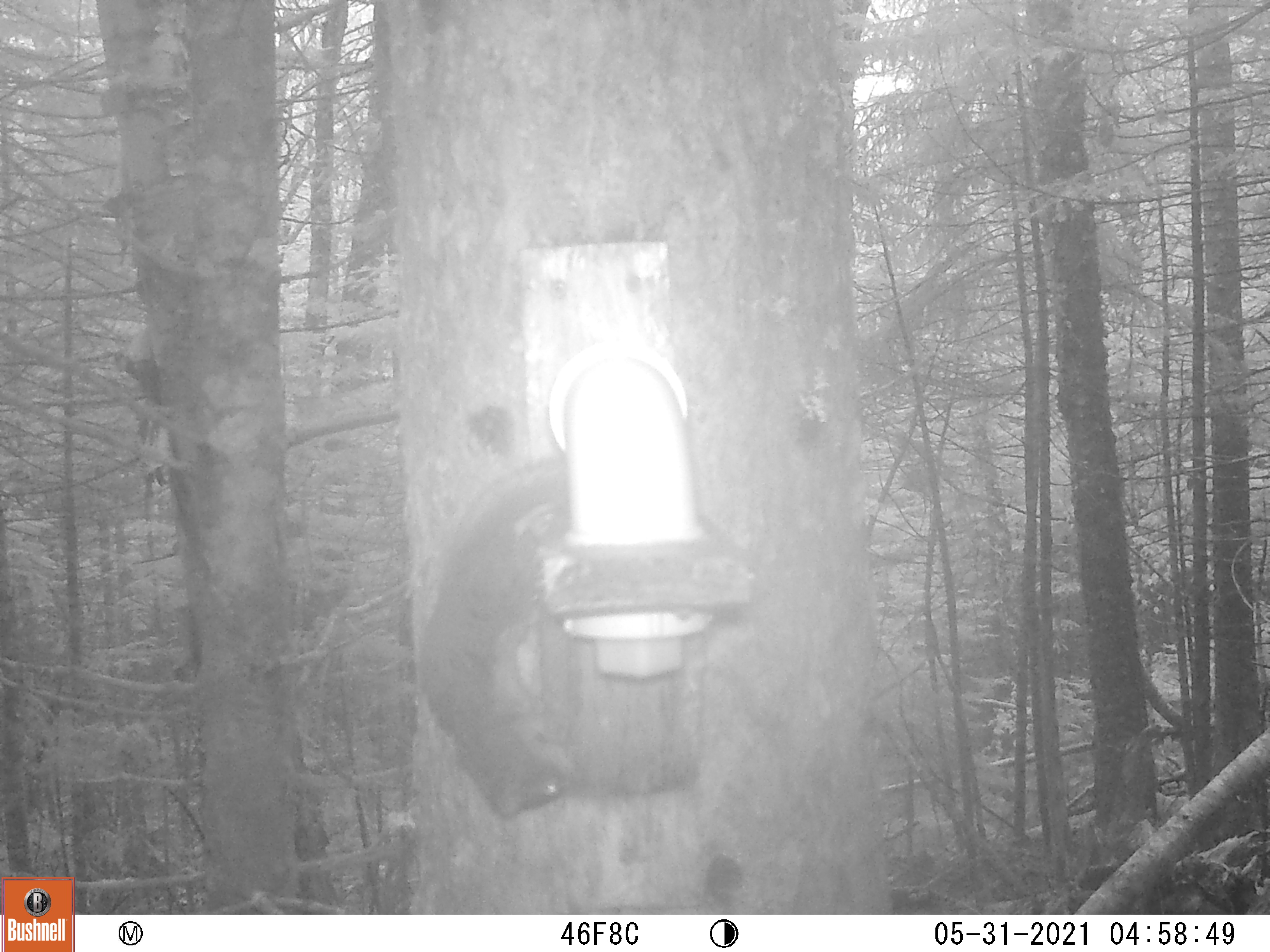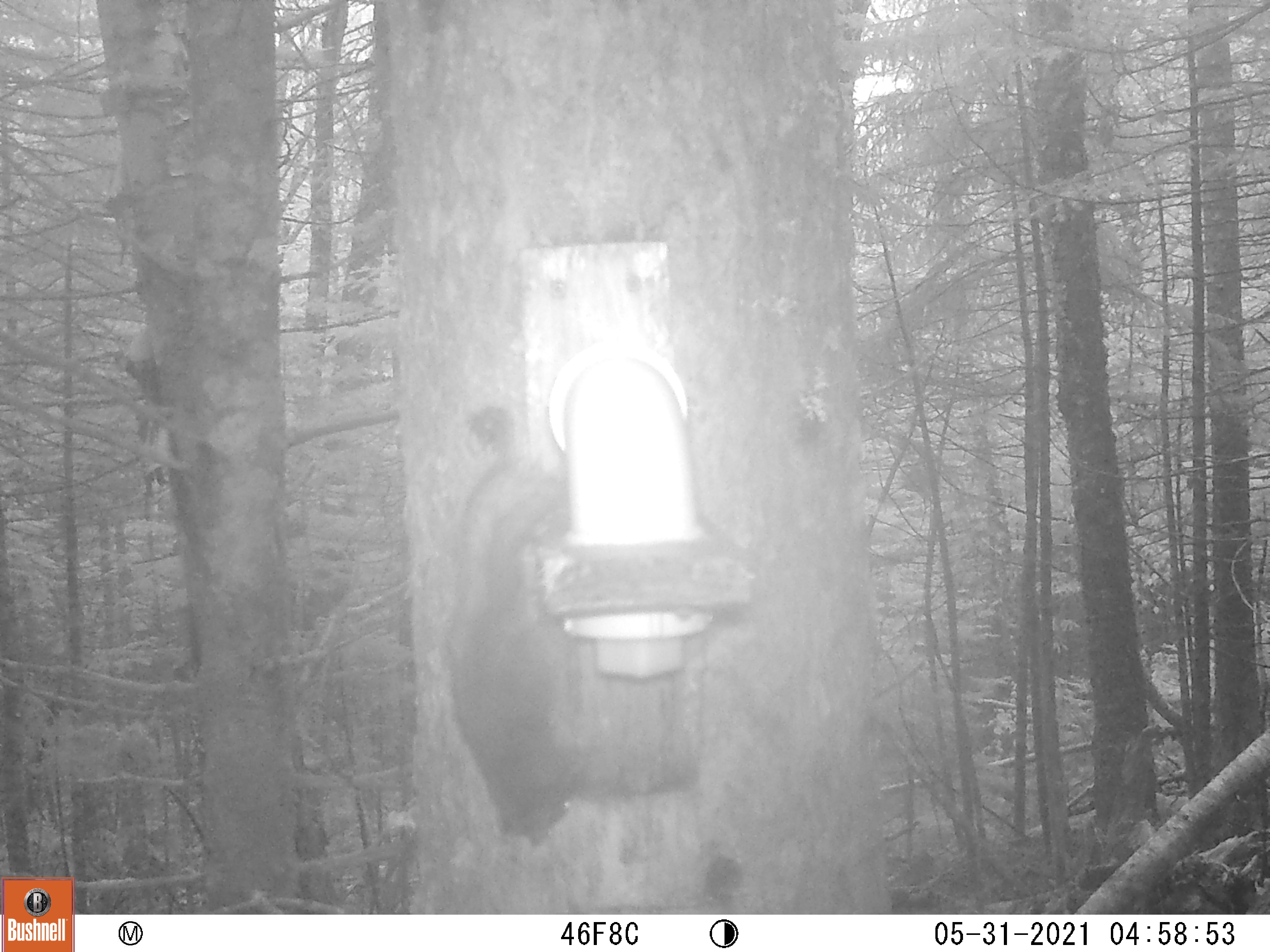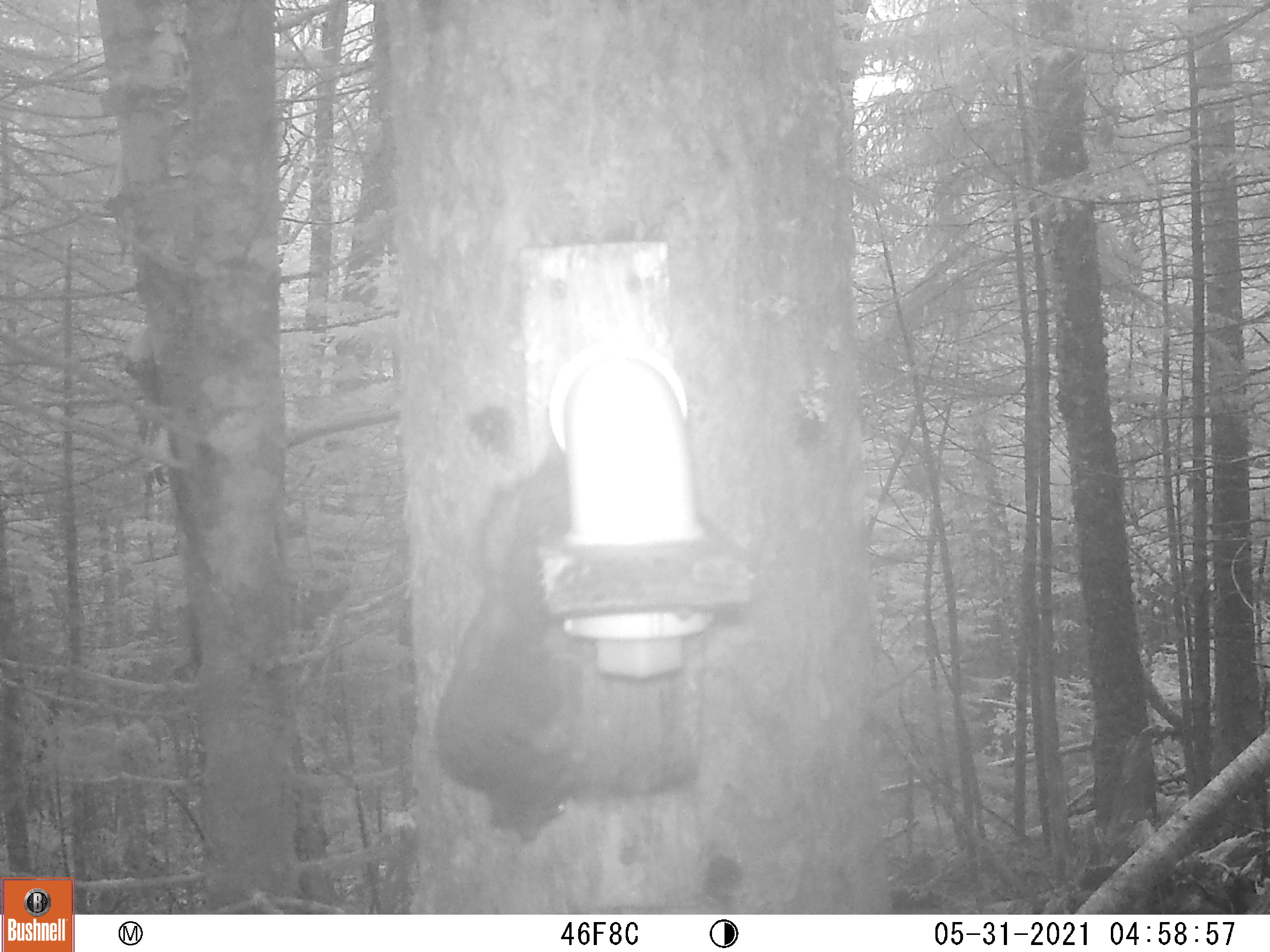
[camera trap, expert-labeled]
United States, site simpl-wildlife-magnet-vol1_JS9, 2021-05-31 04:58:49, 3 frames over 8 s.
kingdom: Animalia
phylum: Chordata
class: Mammalia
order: Rodentia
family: Sciuridae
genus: Tamiasciurus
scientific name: Tamiasciurus hudsonicus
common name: red squirrel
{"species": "red squirrel (Tamiasciurus hudsonicus)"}